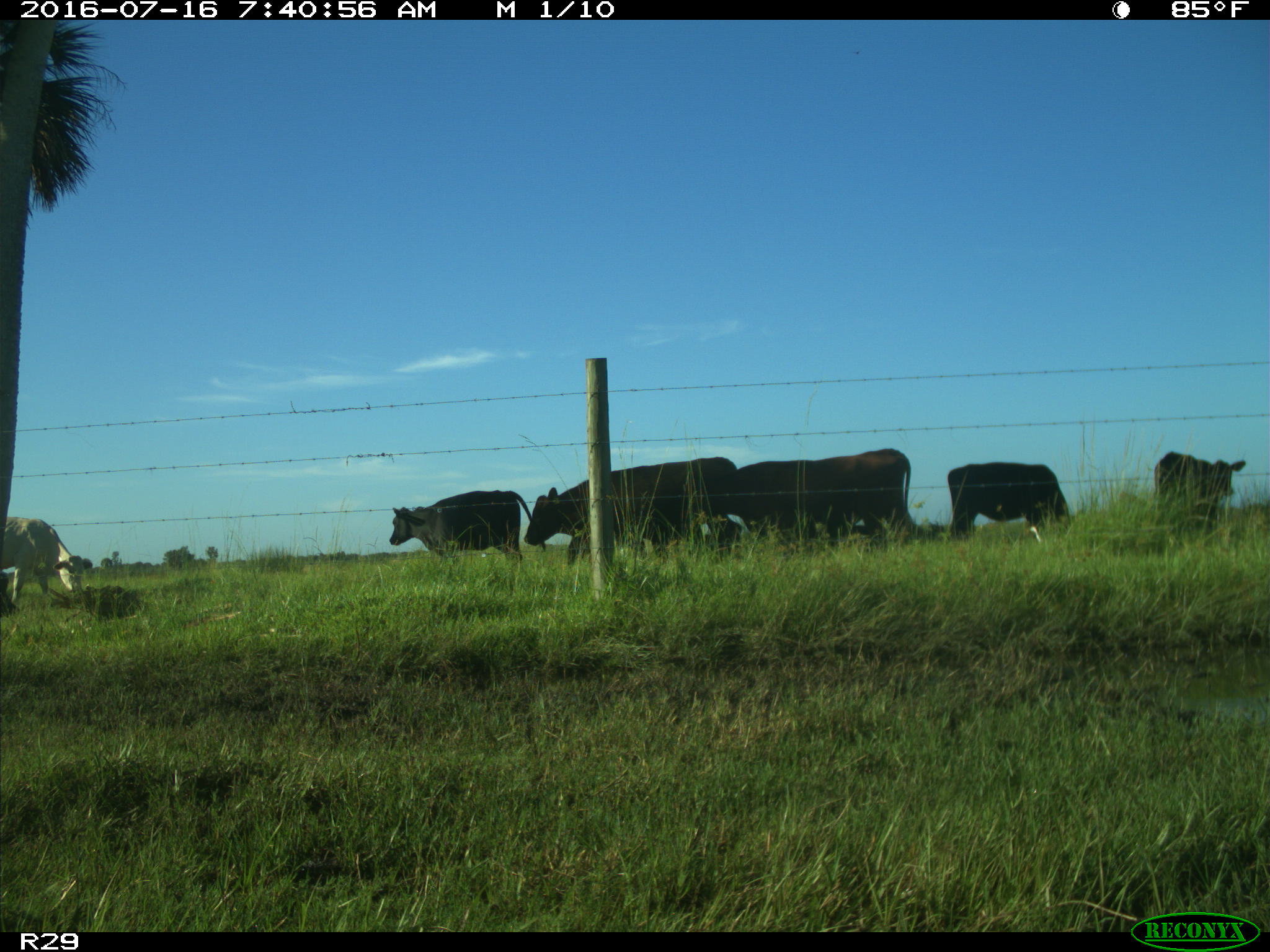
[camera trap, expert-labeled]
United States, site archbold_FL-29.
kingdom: Animalia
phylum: Chordata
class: Mammalia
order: Artiodactyla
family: Bovidae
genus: Bos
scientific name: Bos taurus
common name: domestic cow